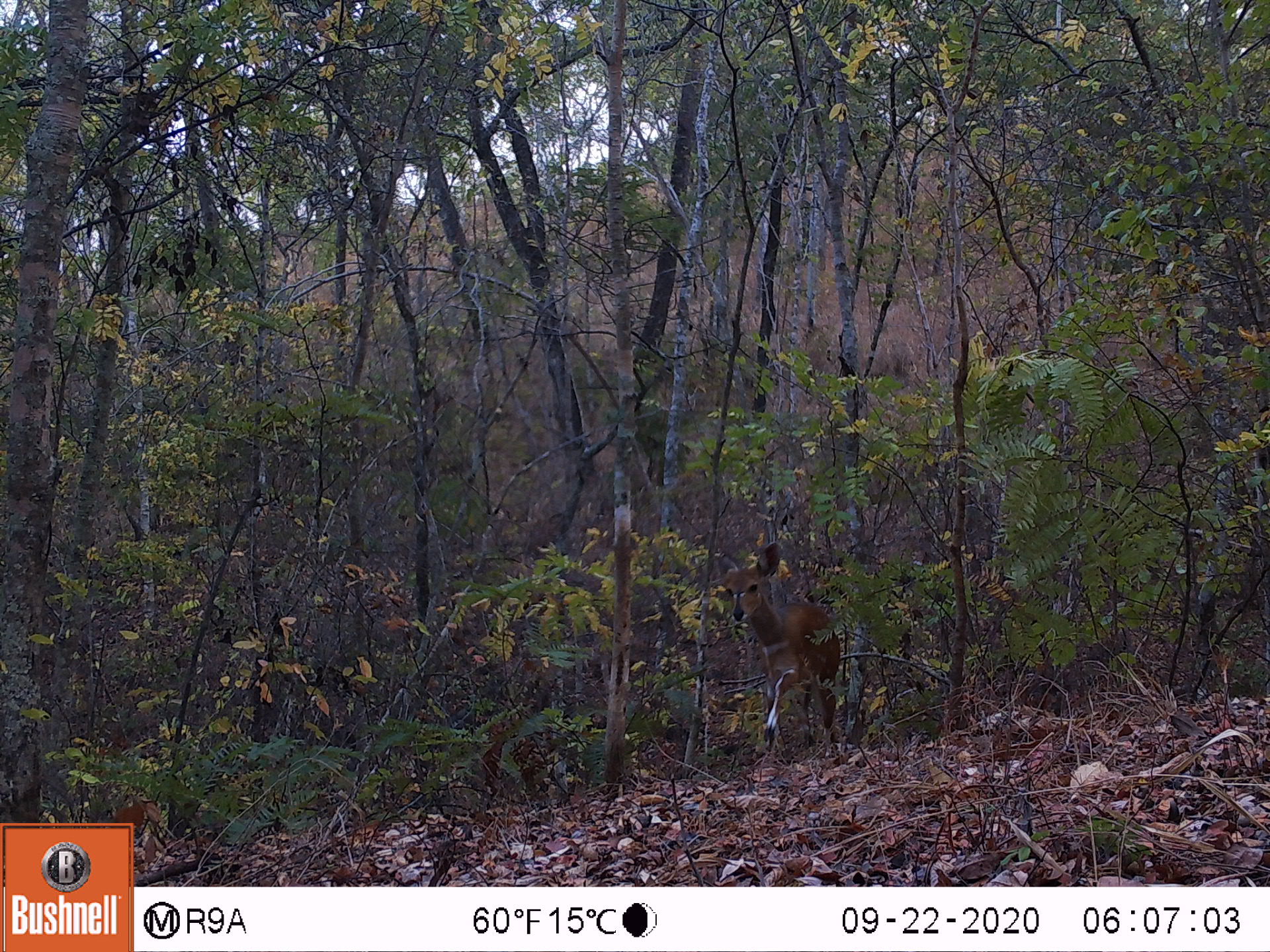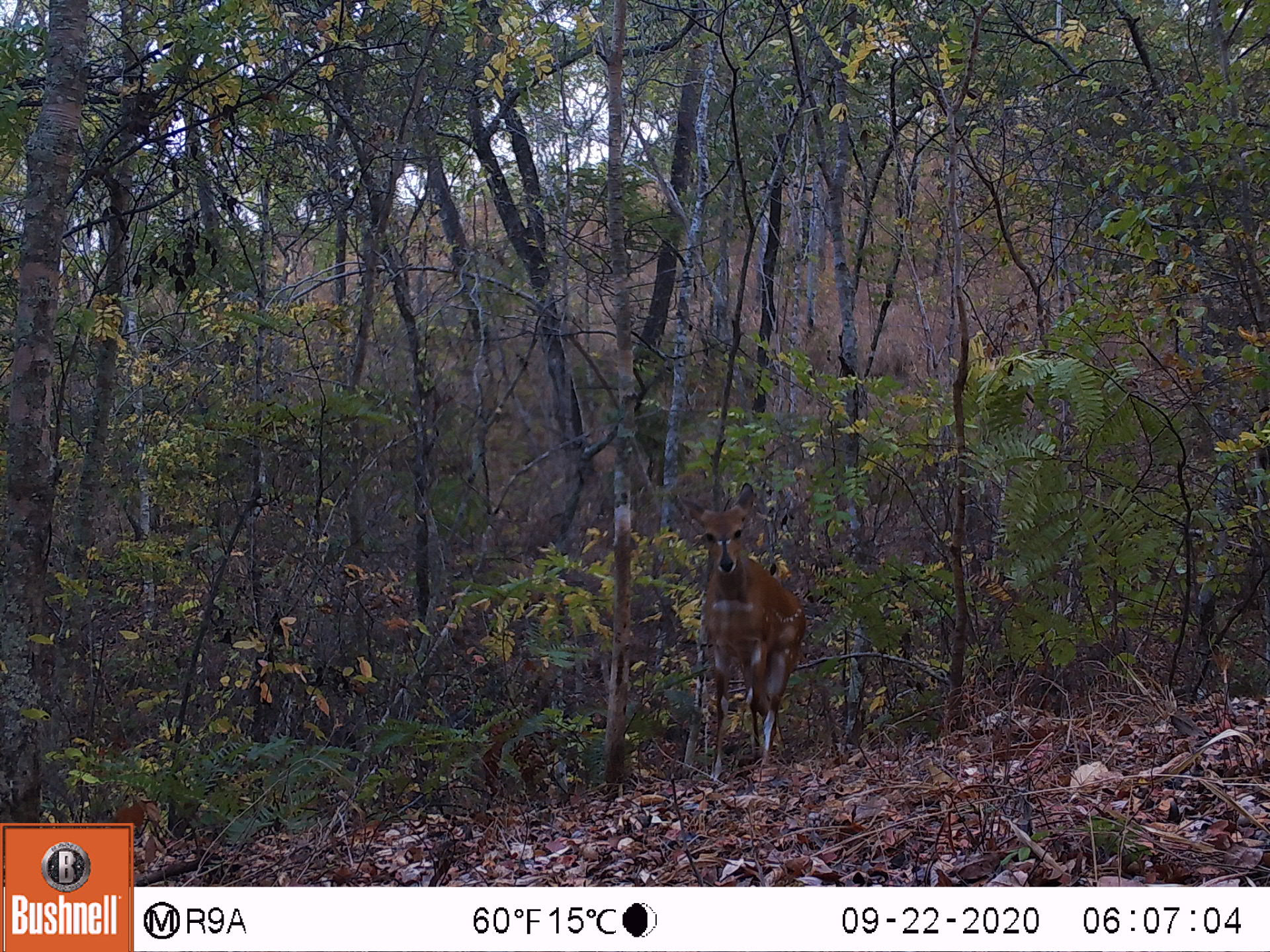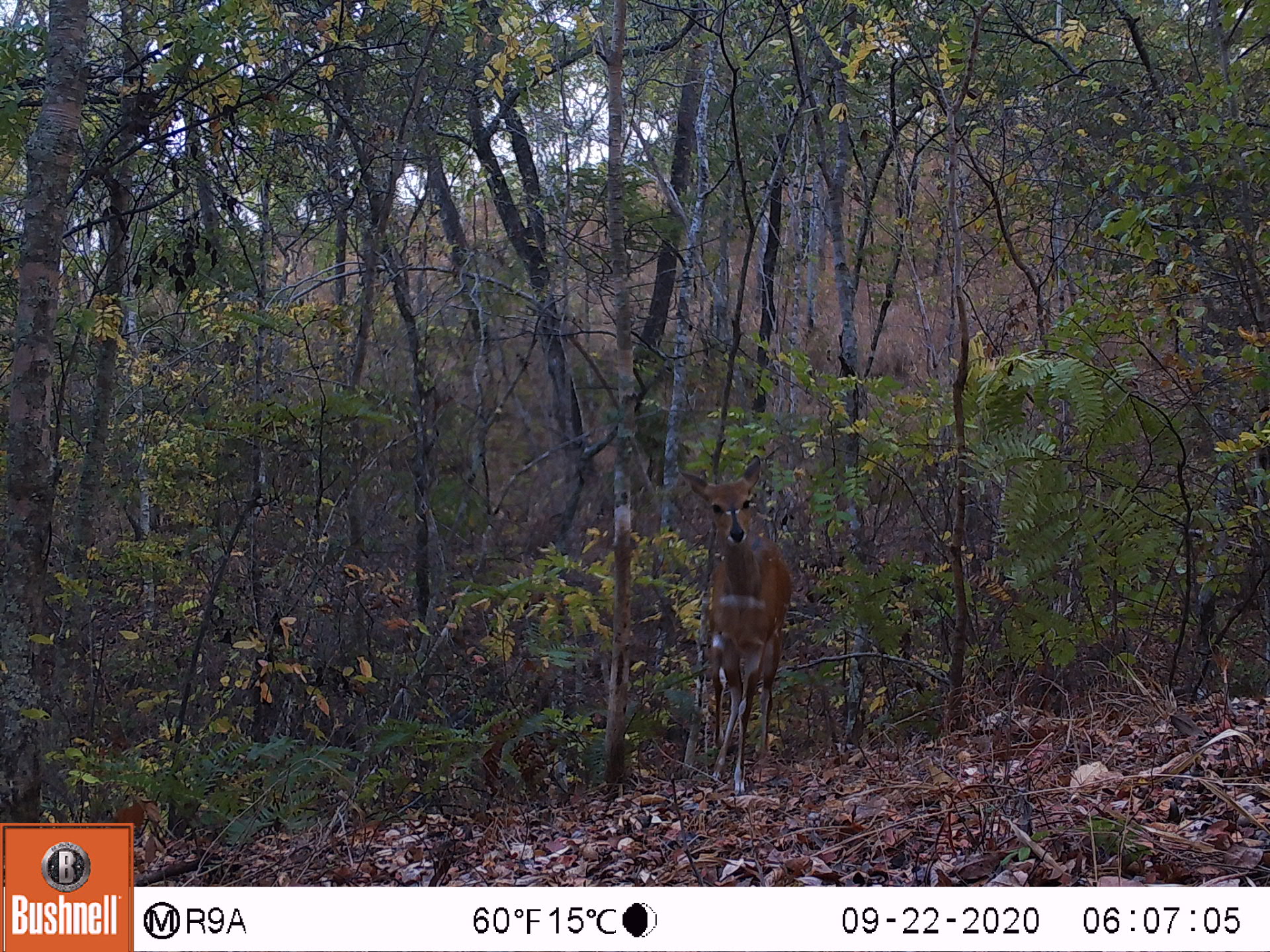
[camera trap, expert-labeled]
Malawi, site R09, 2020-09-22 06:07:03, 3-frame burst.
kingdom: Animalia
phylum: Chordata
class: Mammalia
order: Artiodactyla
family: Bovidae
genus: Tragelaphus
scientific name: Tragelaphus sylvaticus sylvaticus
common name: cape bushbuck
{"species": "cape bushbuck (Tragelaphus sylvaticus sylvaticus)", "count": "1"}